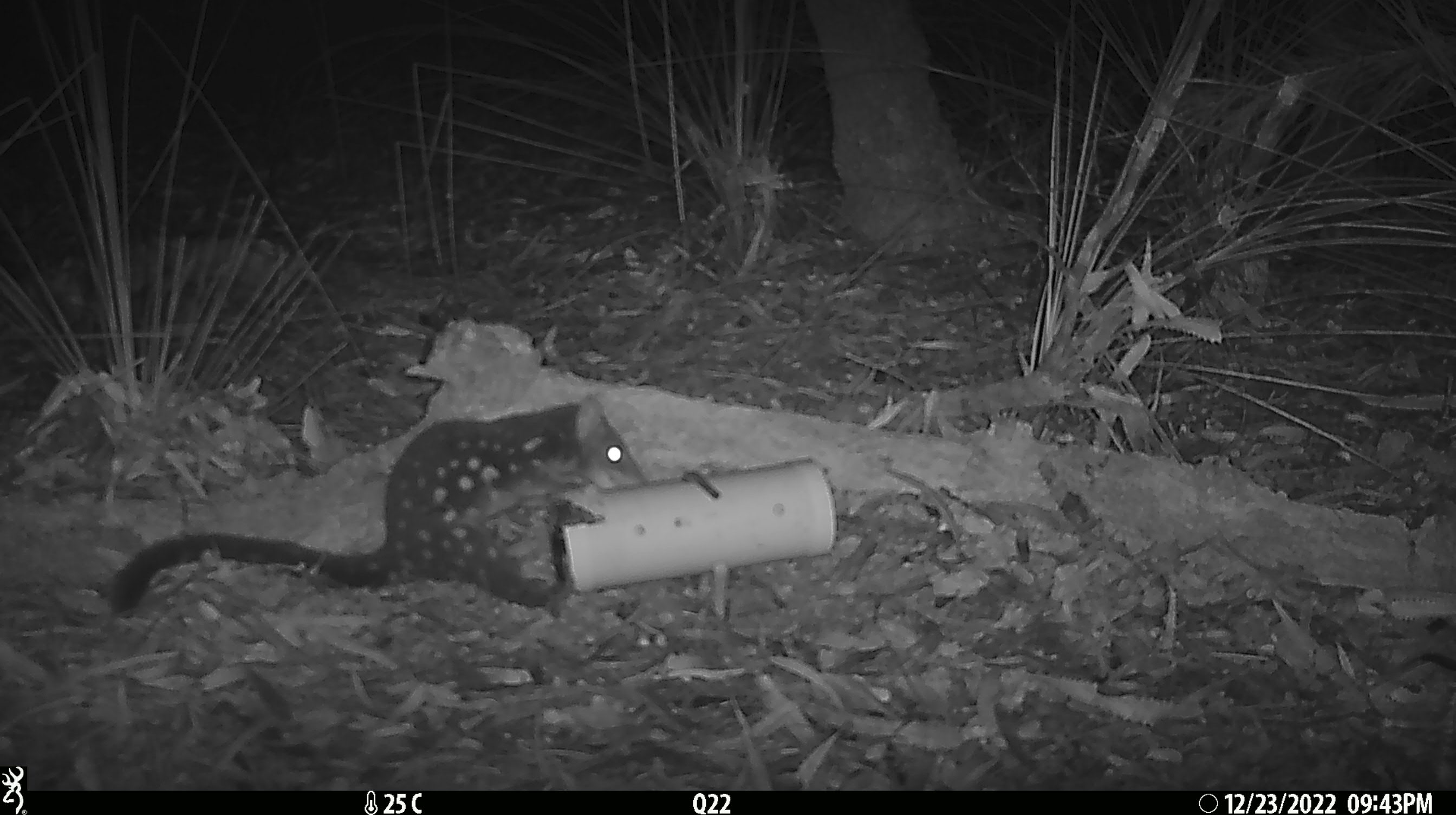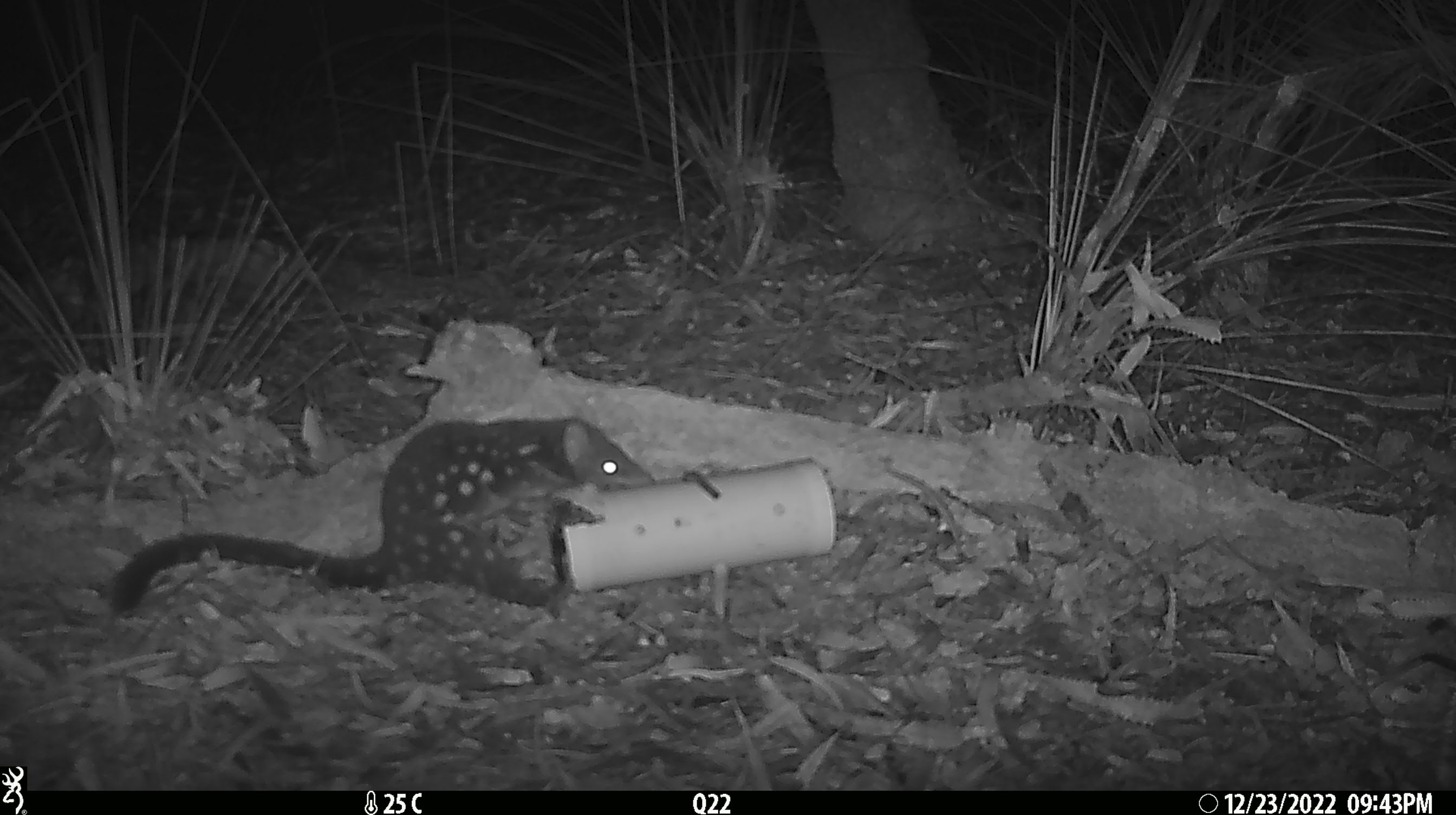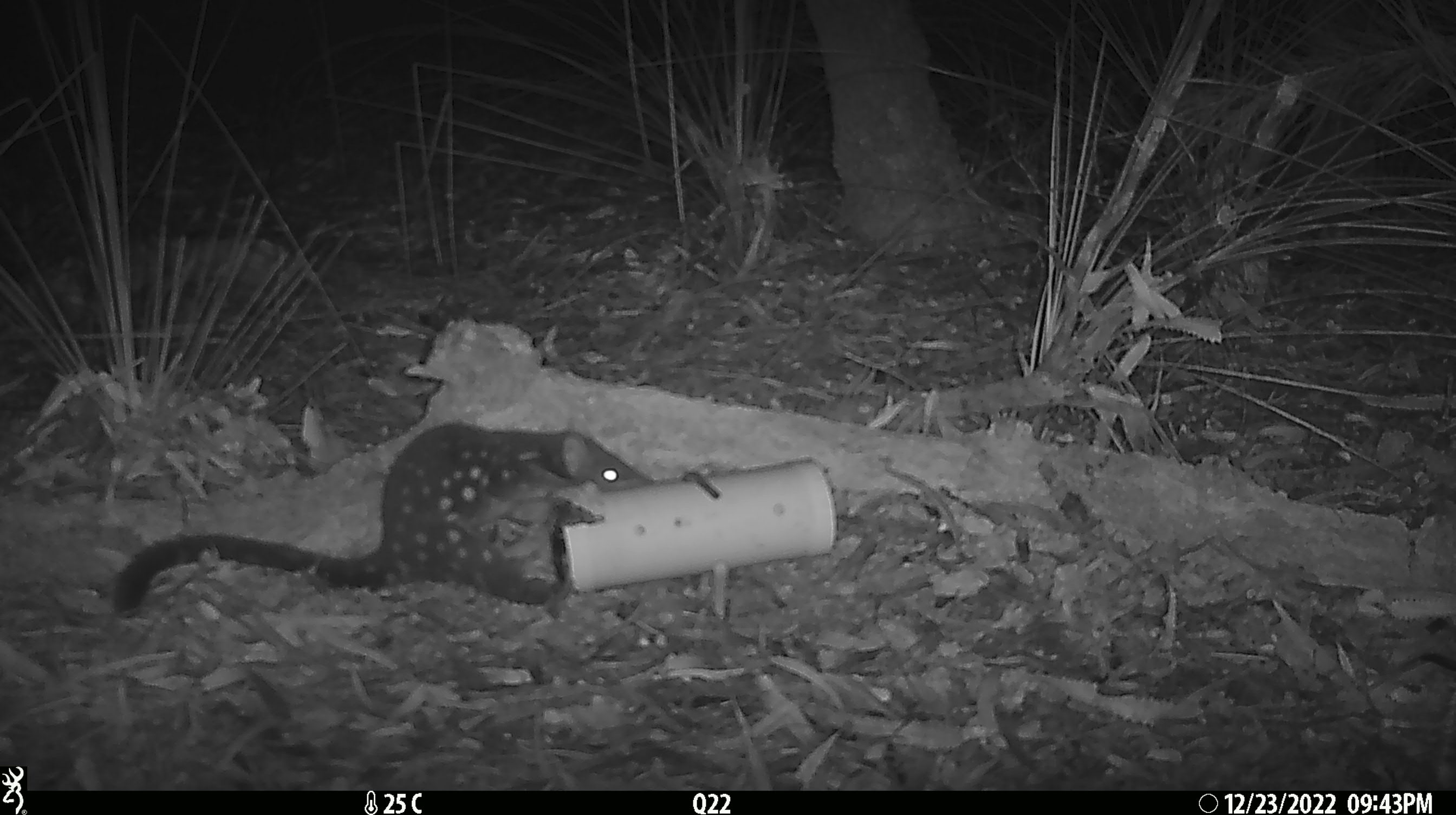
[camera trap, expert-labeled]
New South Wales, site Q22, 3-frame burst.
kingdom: Animalia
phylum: Chordata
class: Mammalia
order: Dasyuromorphia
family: Dasyuridae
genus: Dasyurus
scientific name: Dasyurus maculatus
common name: spotted-tailed quoll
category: quoll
Quoll (spotted-tailed quoll) (Dasyurus maculatus).